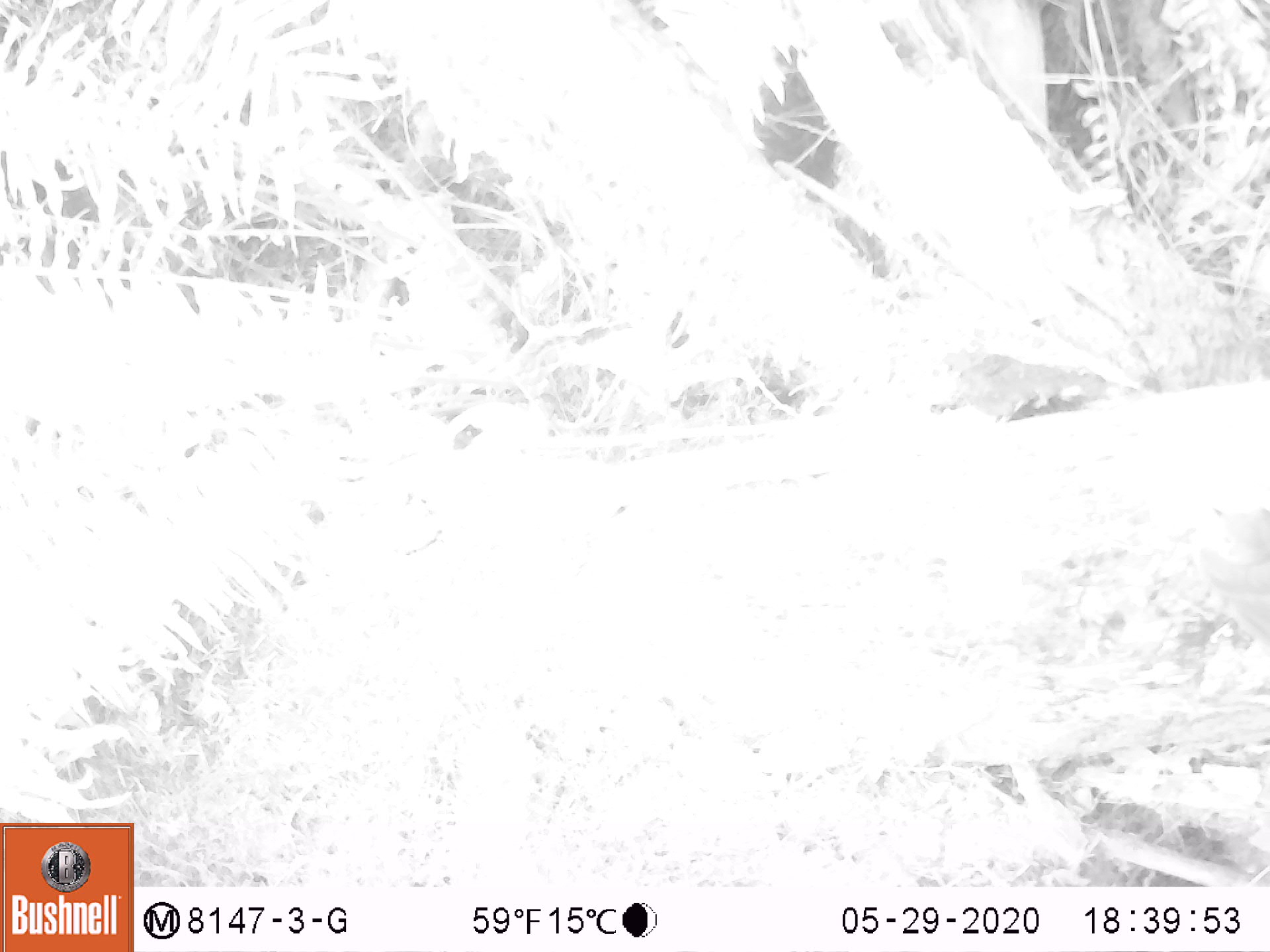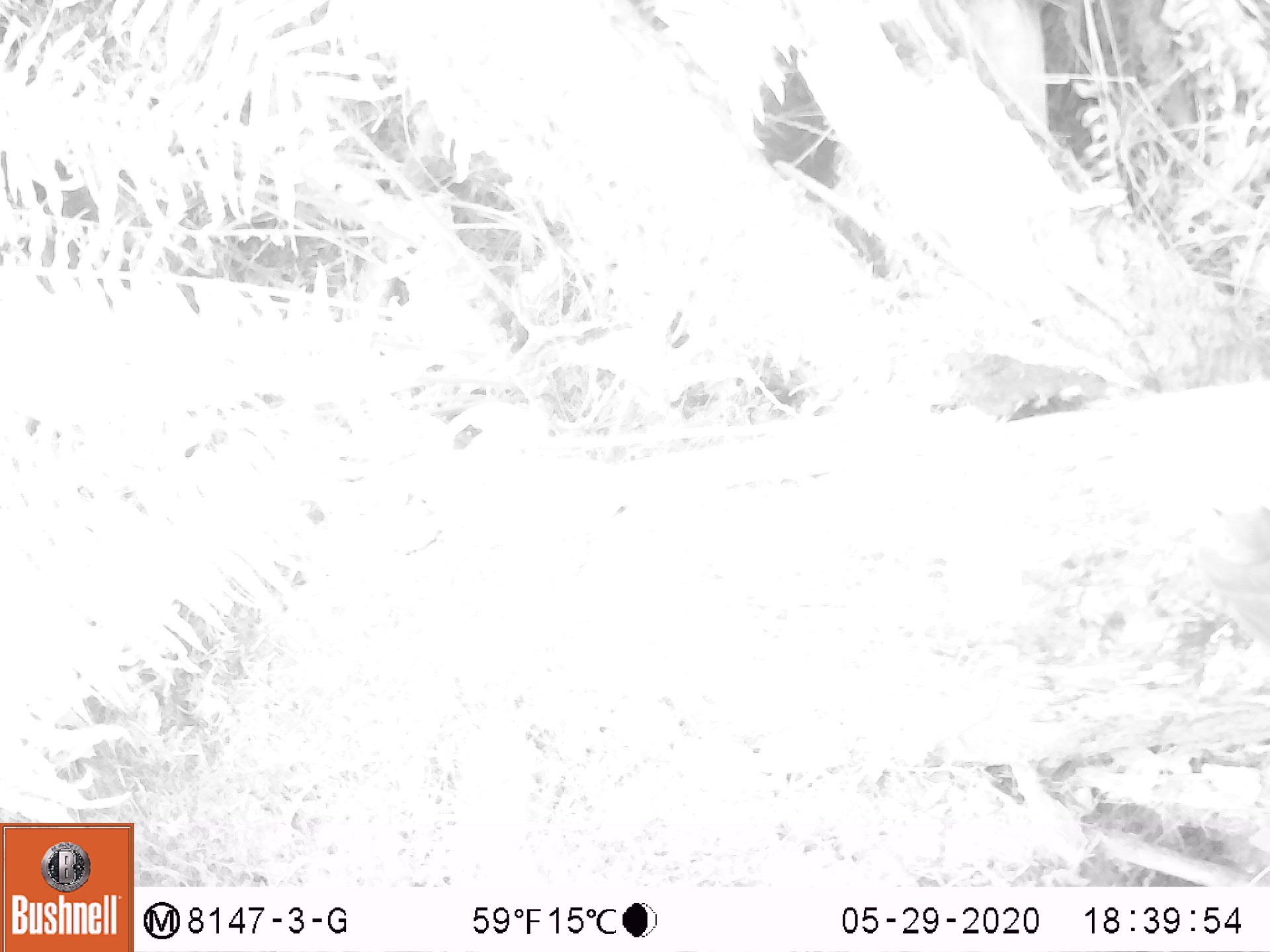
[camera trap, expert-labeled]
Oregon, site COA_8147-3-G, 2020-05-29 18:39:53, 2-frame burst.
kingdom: Animalia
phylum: Chordata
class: Aves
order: Passeriformes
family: Turdidae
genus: Catharus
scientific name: Catharus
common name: brown thrushes and nightingale-thrushes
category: catharus species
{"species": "catharus species (brown thrushes and nightingale-thrushes) (Catharus)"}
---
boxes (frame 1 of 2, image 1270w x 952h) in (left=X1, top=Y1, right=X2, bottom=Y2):
catharus species: (left=1183, top=490, right=1265, bottom=646)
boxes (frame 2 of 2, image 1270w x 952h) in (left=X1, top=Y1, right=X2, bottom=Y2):
catharus species: (left=1185, top=489, right=1265, bottom=641)